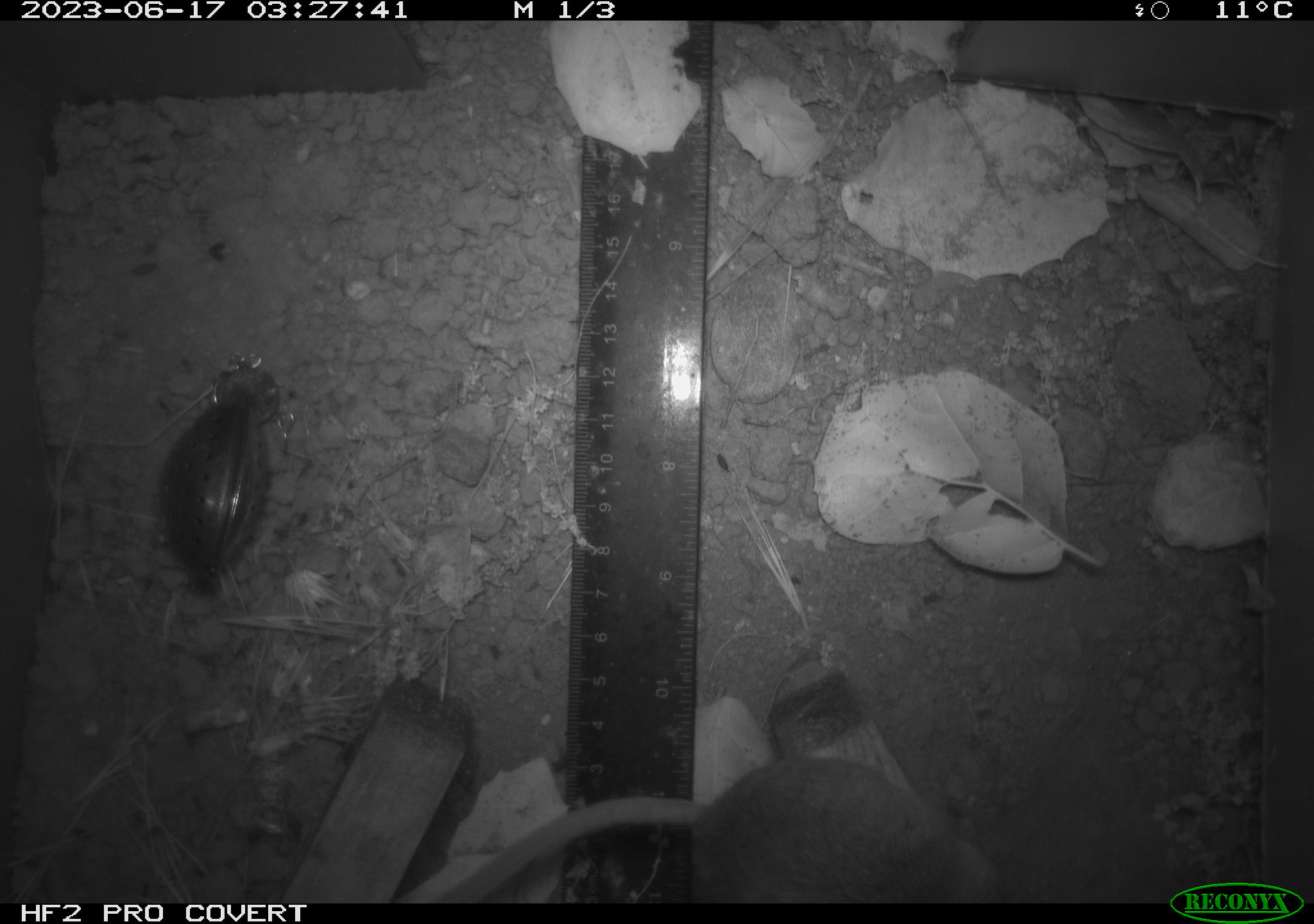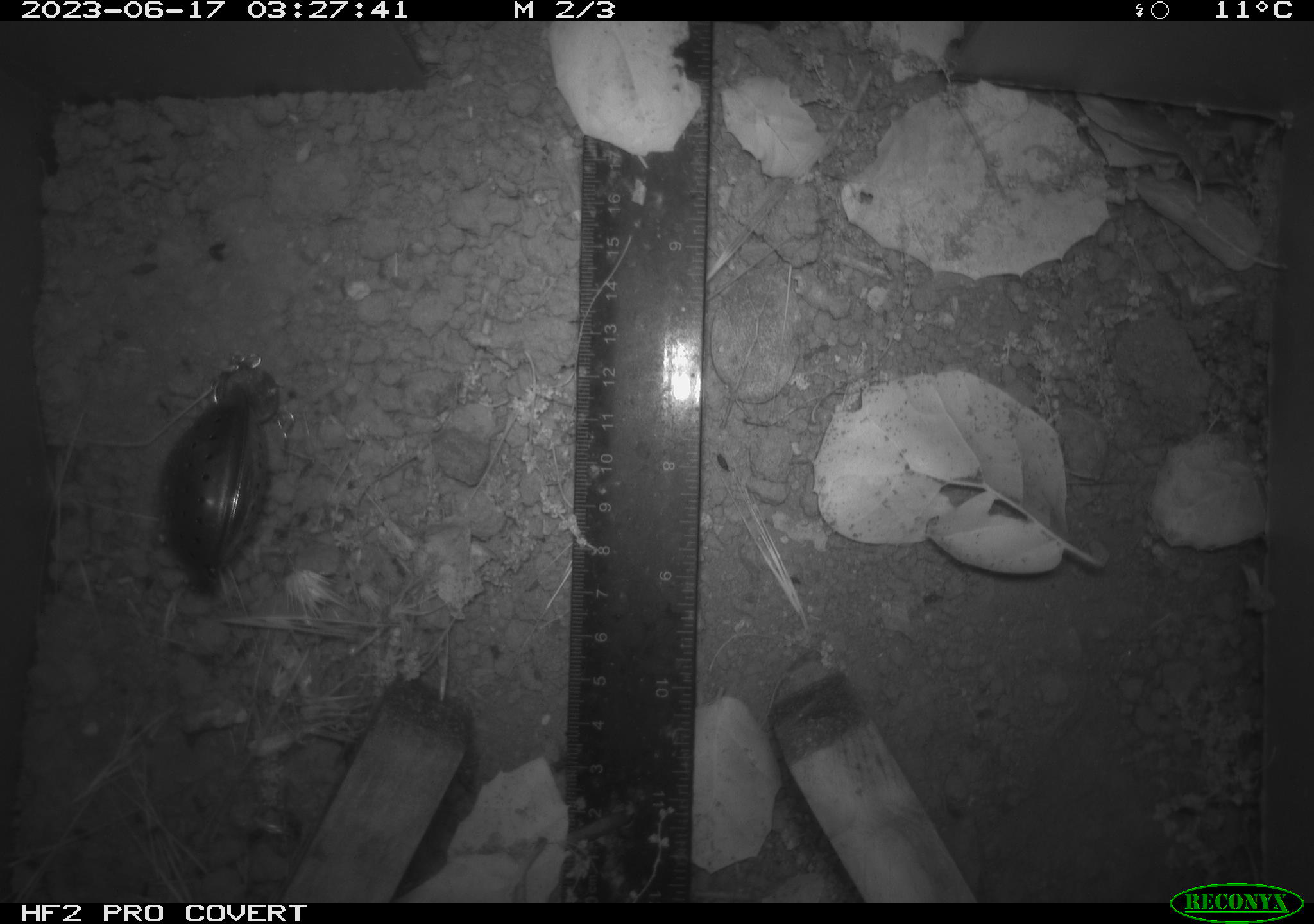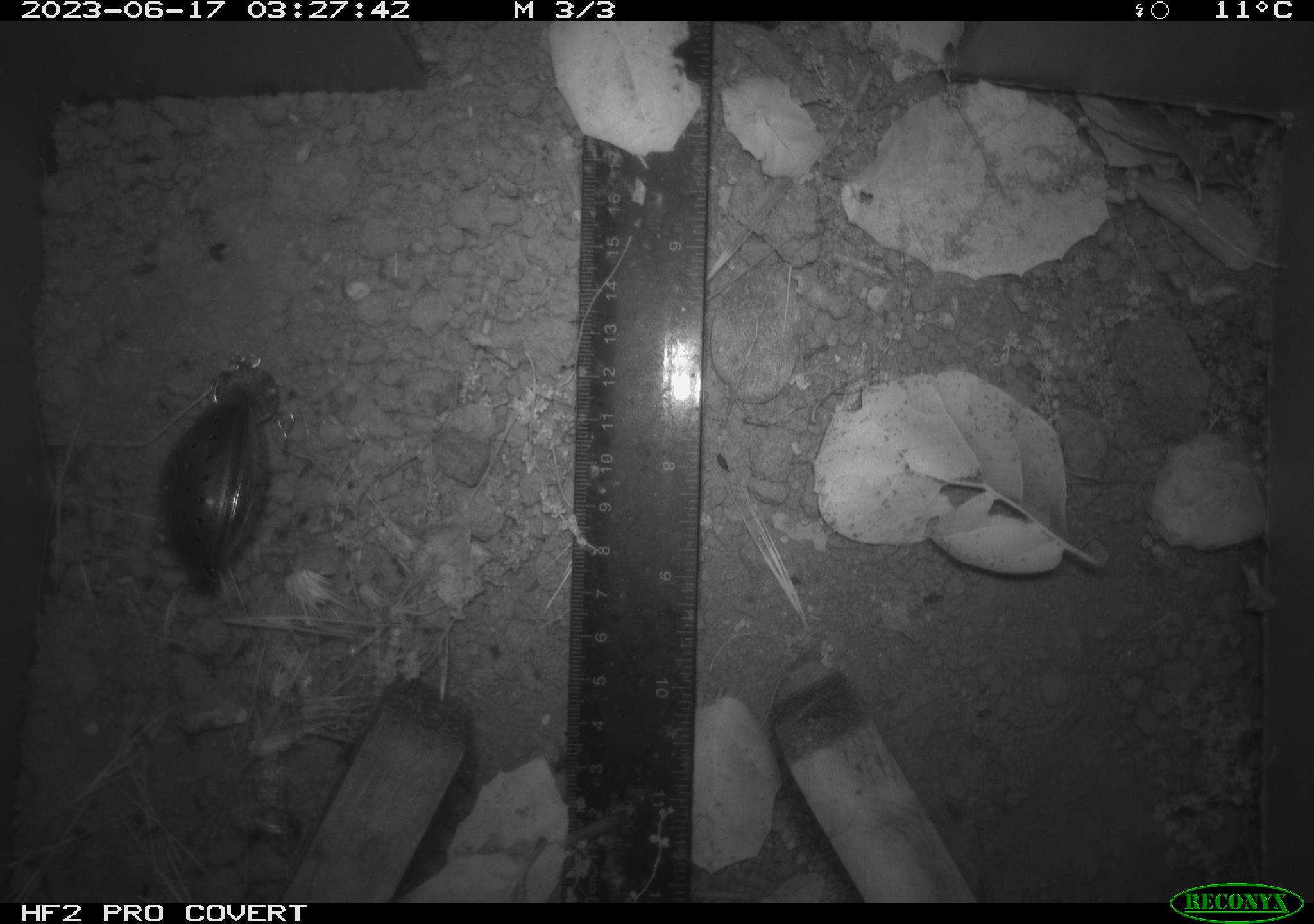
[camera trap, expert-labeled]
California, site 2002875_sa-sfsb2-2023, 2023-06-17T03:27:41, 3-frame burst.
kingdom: Animalia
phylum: Chordata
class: Mammalia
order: Rodentia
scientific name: Rodentia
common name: mouse species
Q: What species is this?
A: Mouse species (Rodentia).